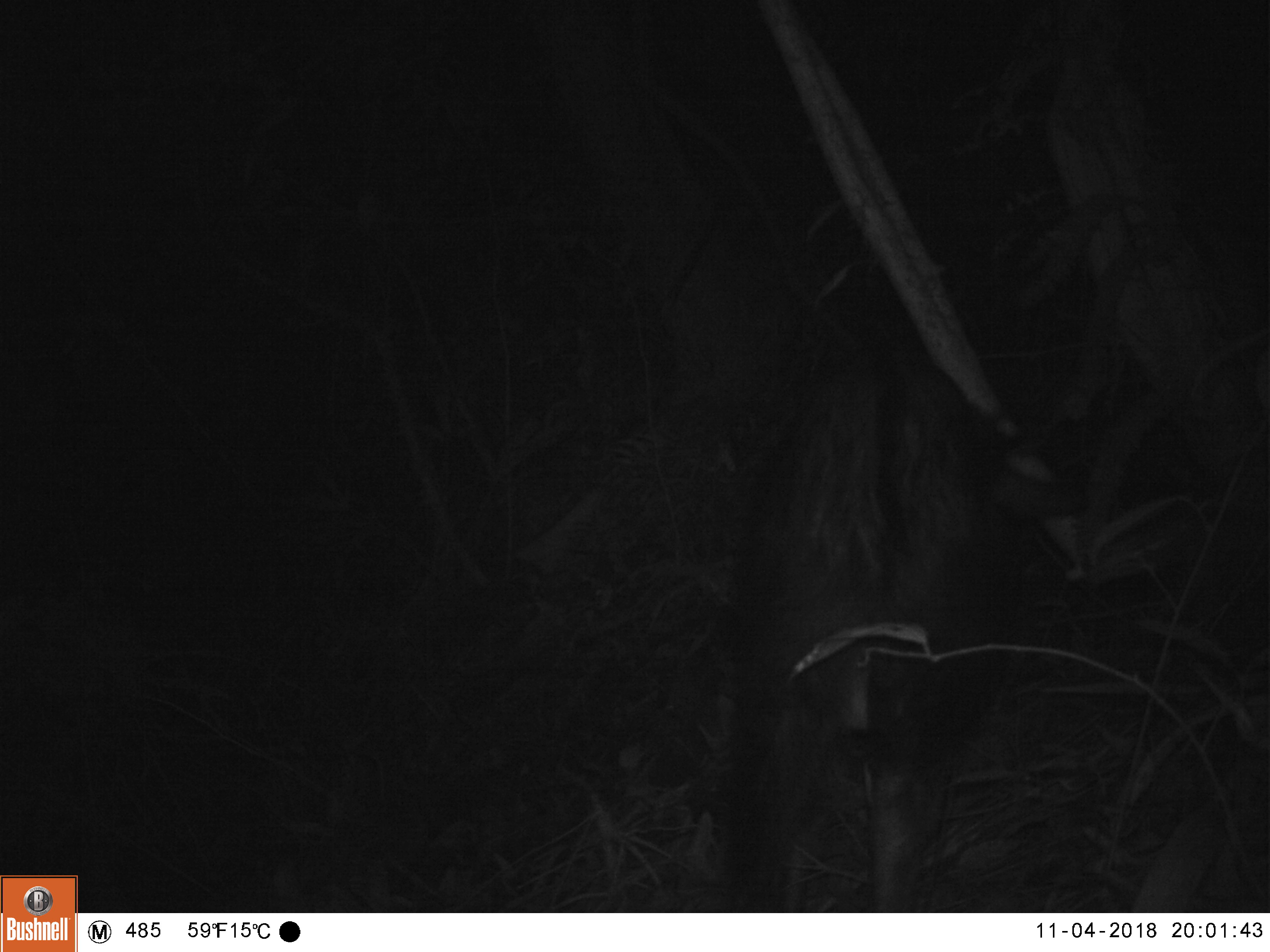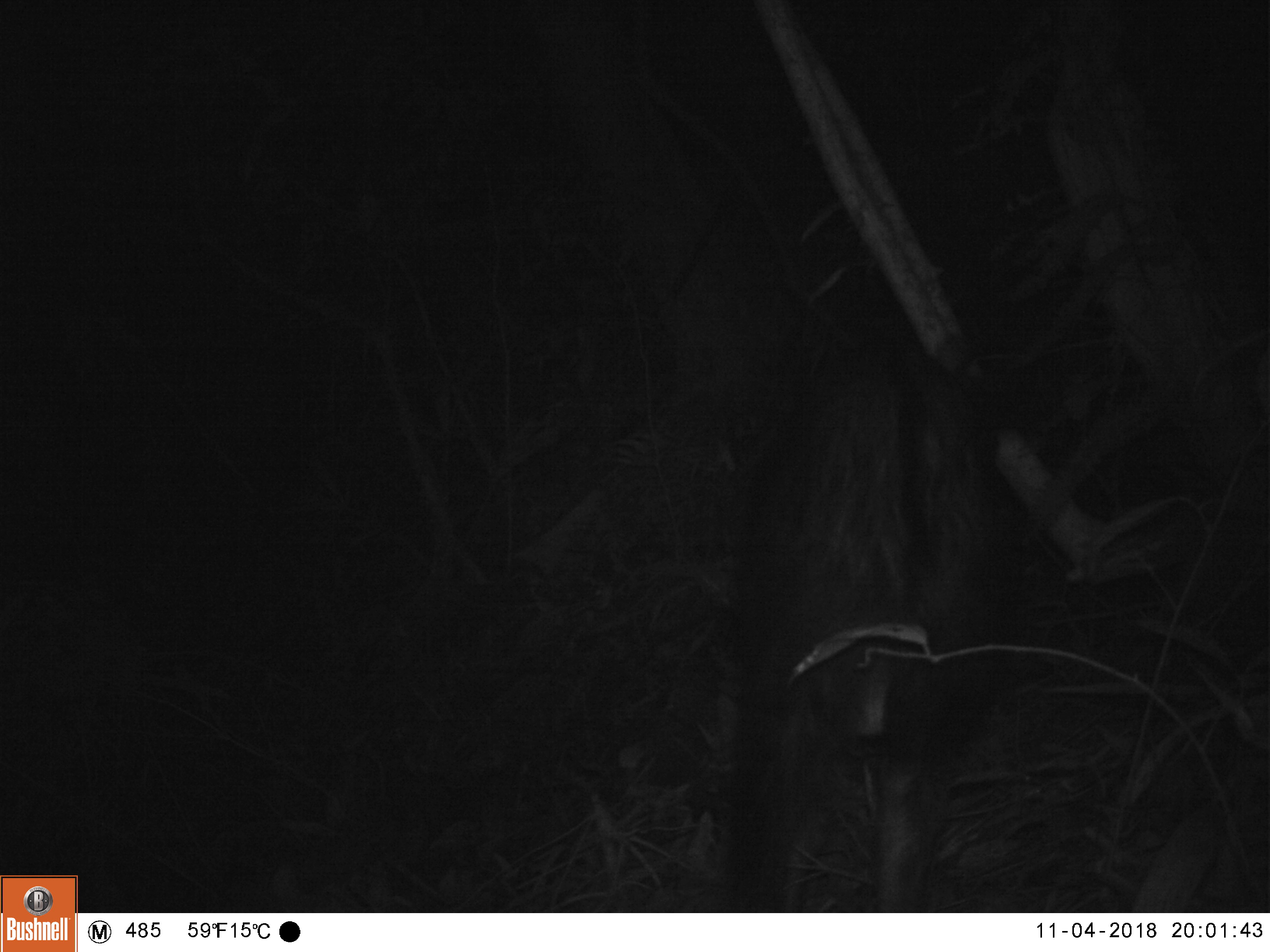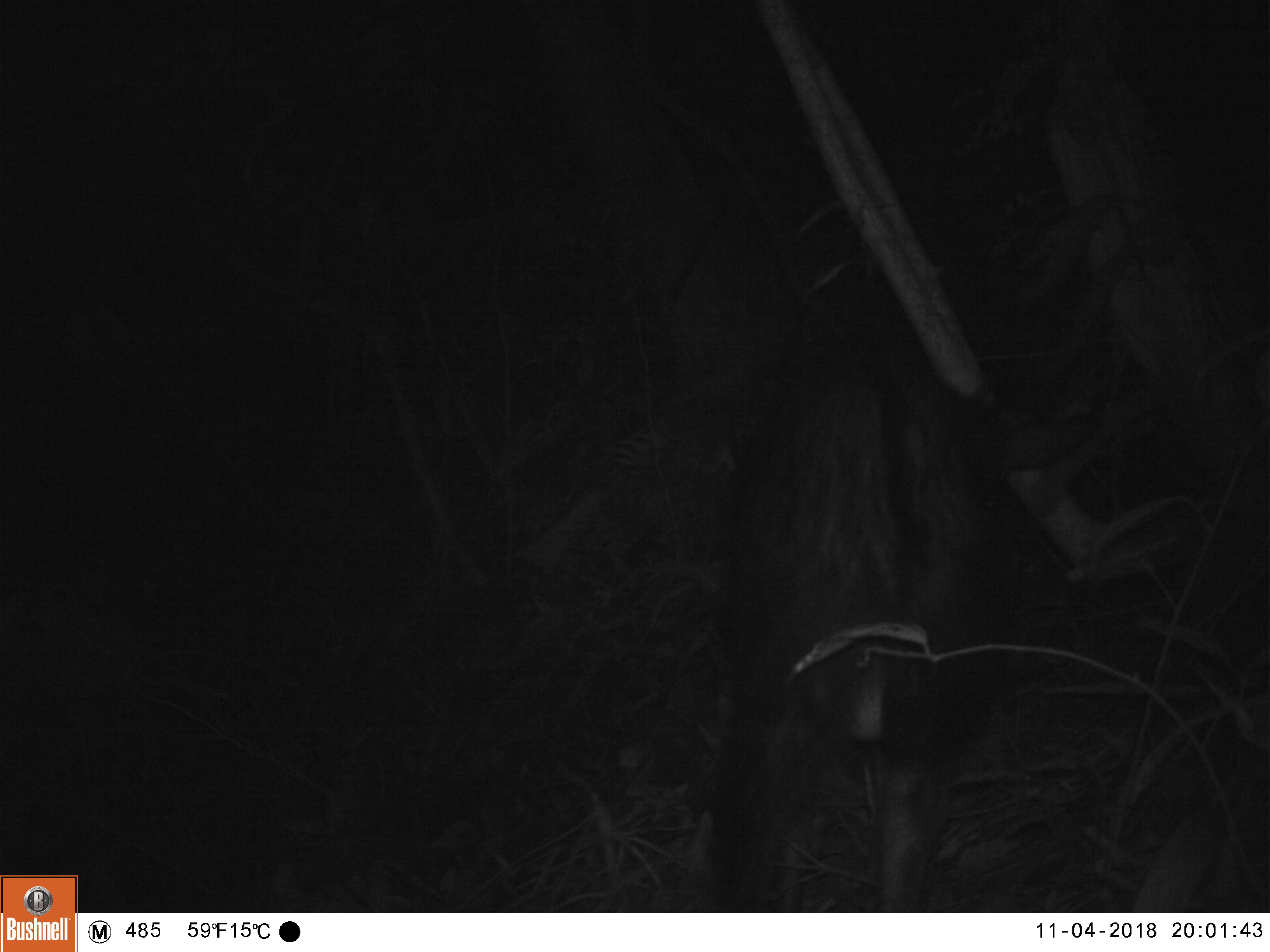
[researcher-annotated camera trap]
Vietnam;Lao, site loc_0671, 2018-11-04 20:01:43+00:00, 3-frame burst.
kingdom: Animalia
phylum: Chordata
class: Mammalia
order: Artiodactyla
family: Bovidae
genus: Capricornis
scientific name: Capricornis sumatraensis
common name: chinese serow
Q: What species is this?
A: Chinese serow (Capricornis sumatraensis).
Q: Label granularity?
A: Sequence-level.